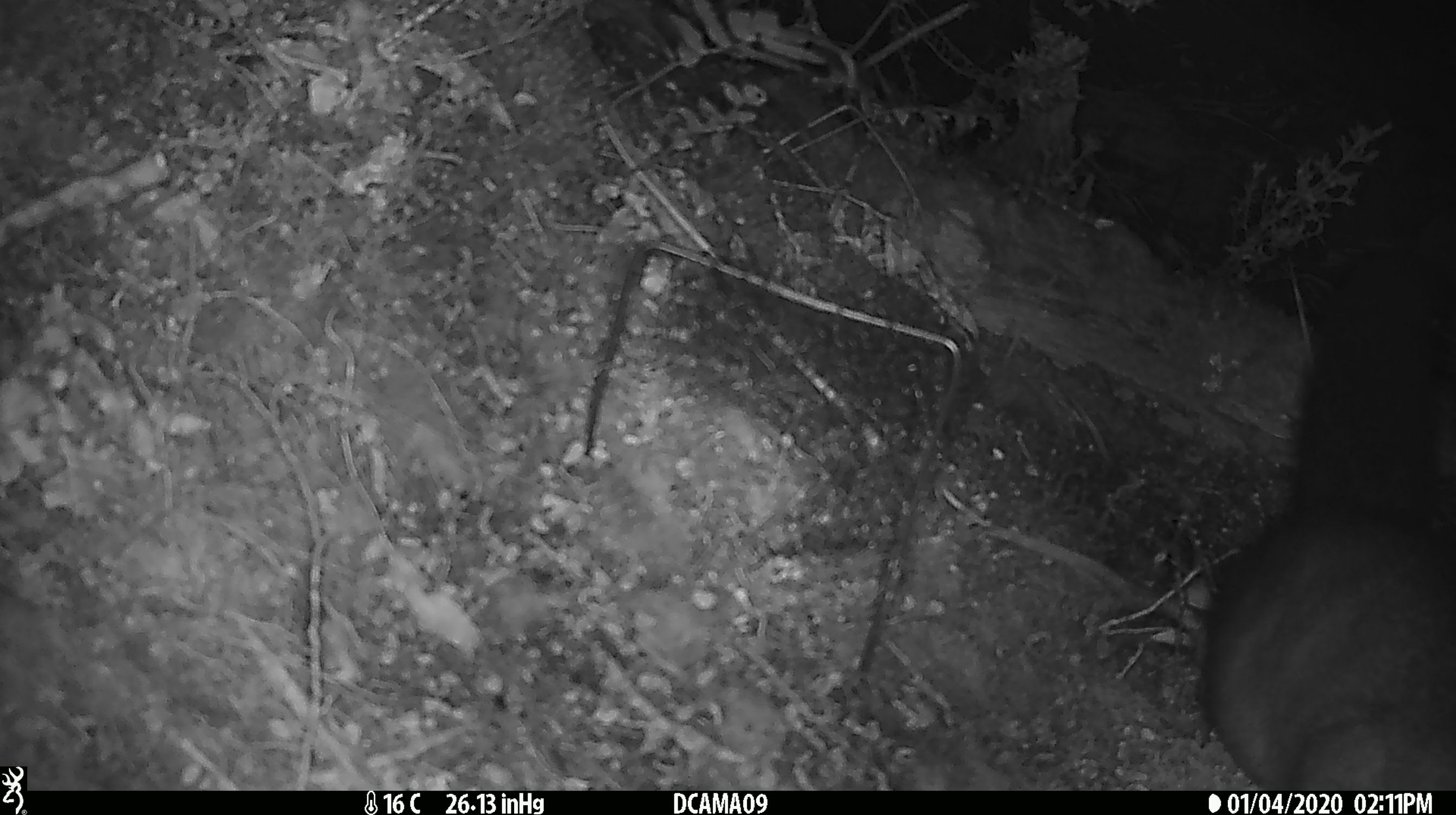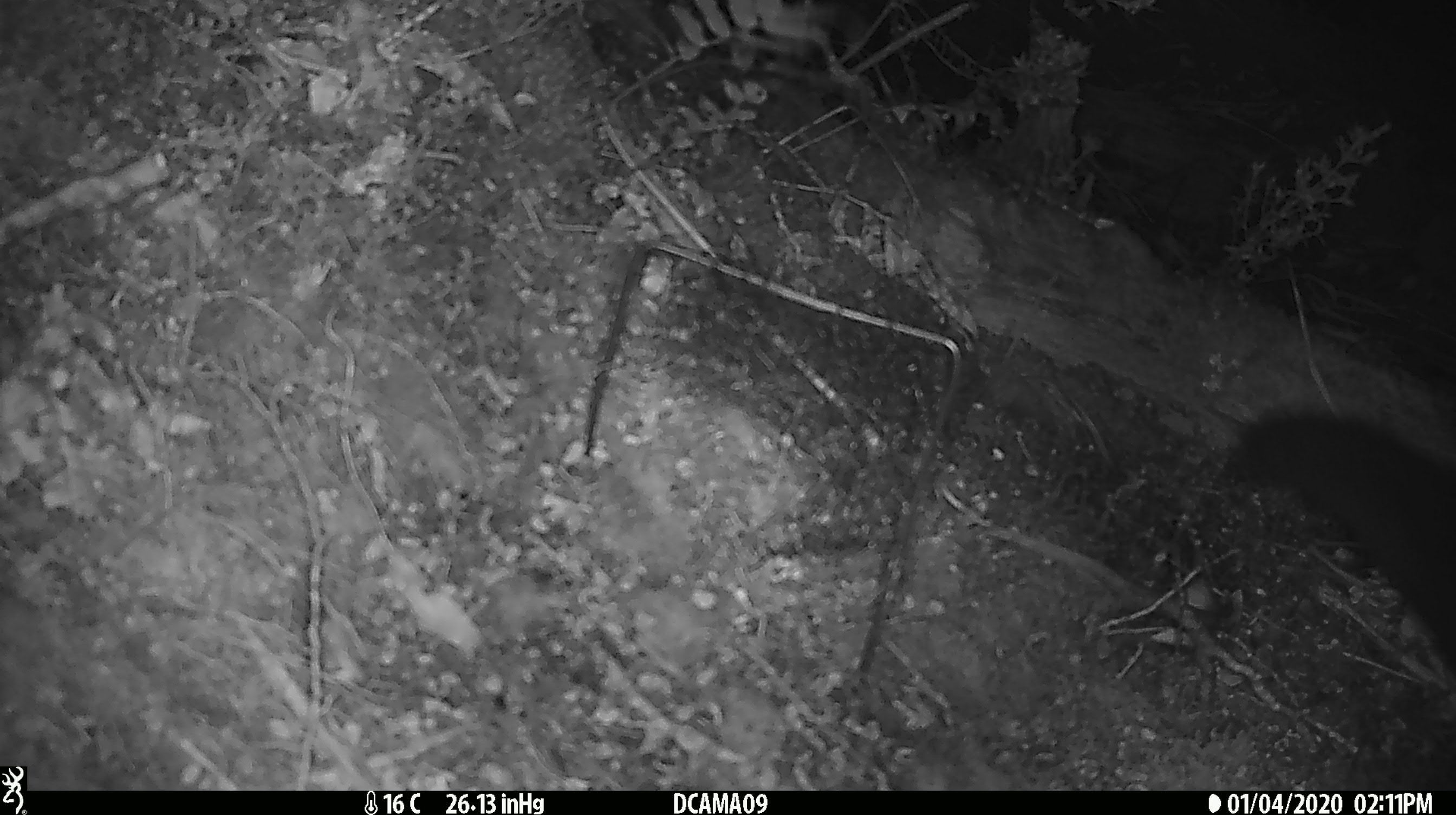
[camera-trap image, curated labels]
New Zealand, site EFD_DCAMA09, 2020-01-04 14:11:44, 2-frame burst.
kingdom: Animalia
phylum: Chordata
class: Mammalia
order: Diprotodontia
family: Phalangeridae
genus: Trichosurus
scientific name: Trichosurus vulpecula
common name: common brushtail possum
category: possum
Possum (common brushtail possum) (Trichosurus vulpecula).